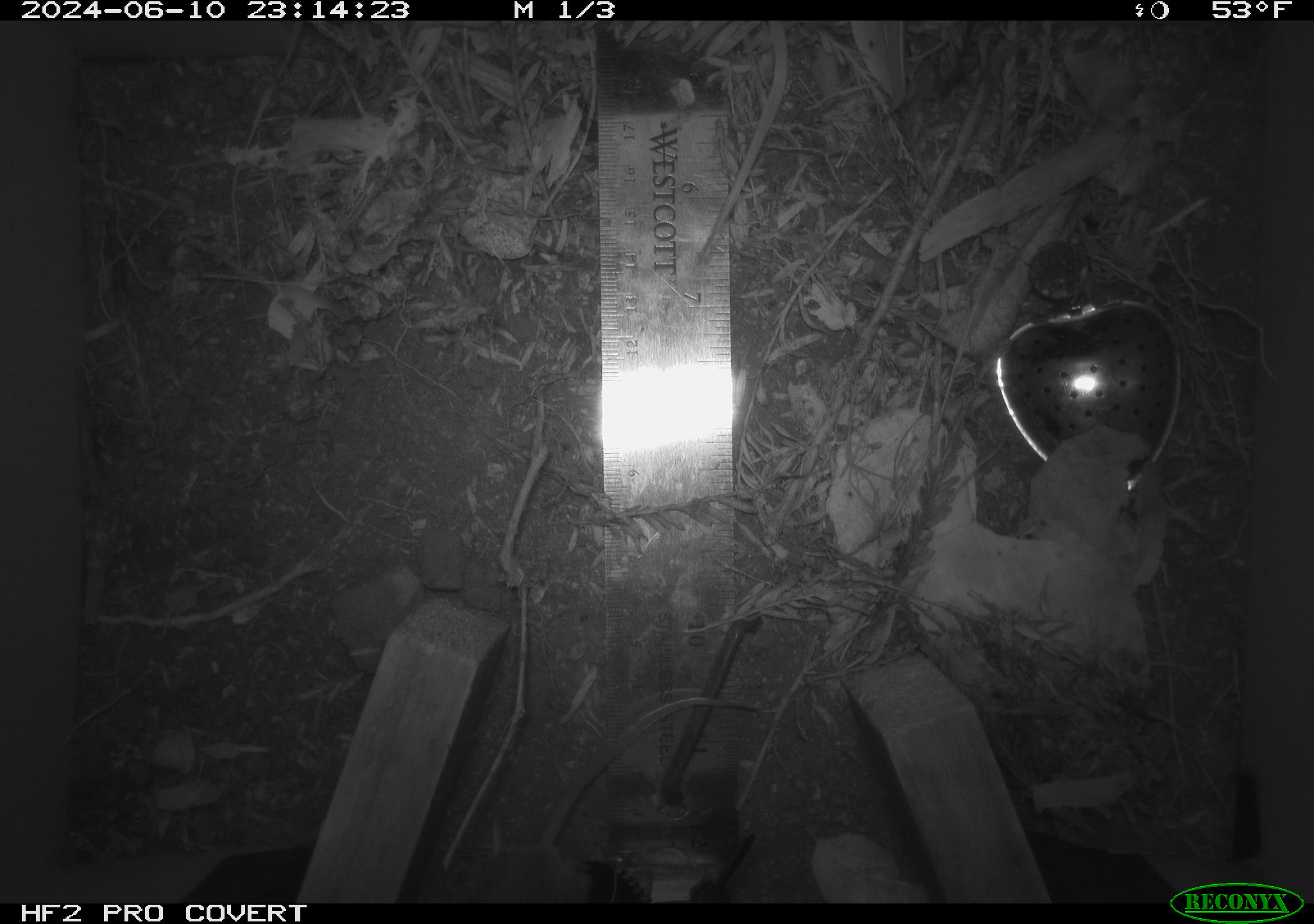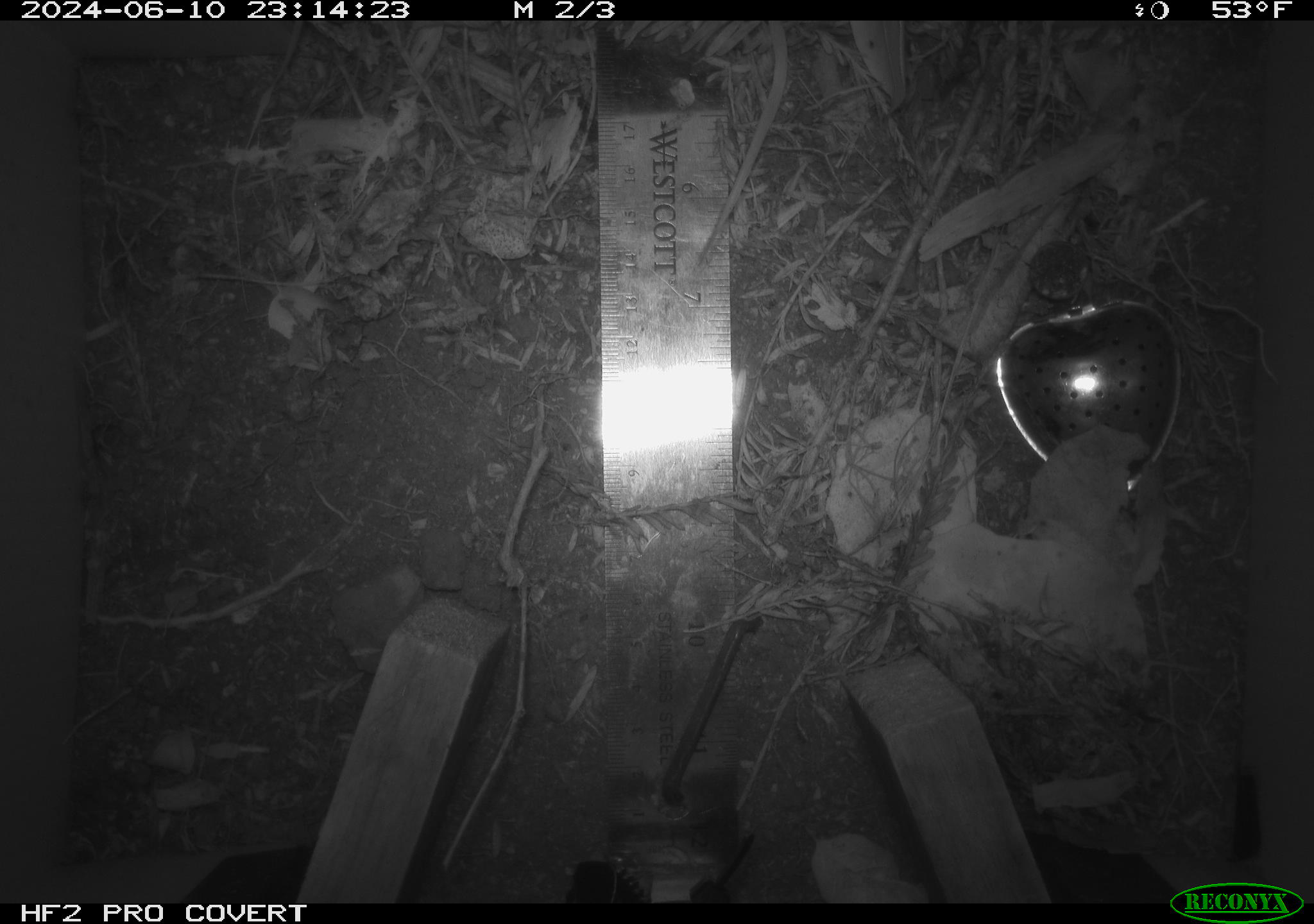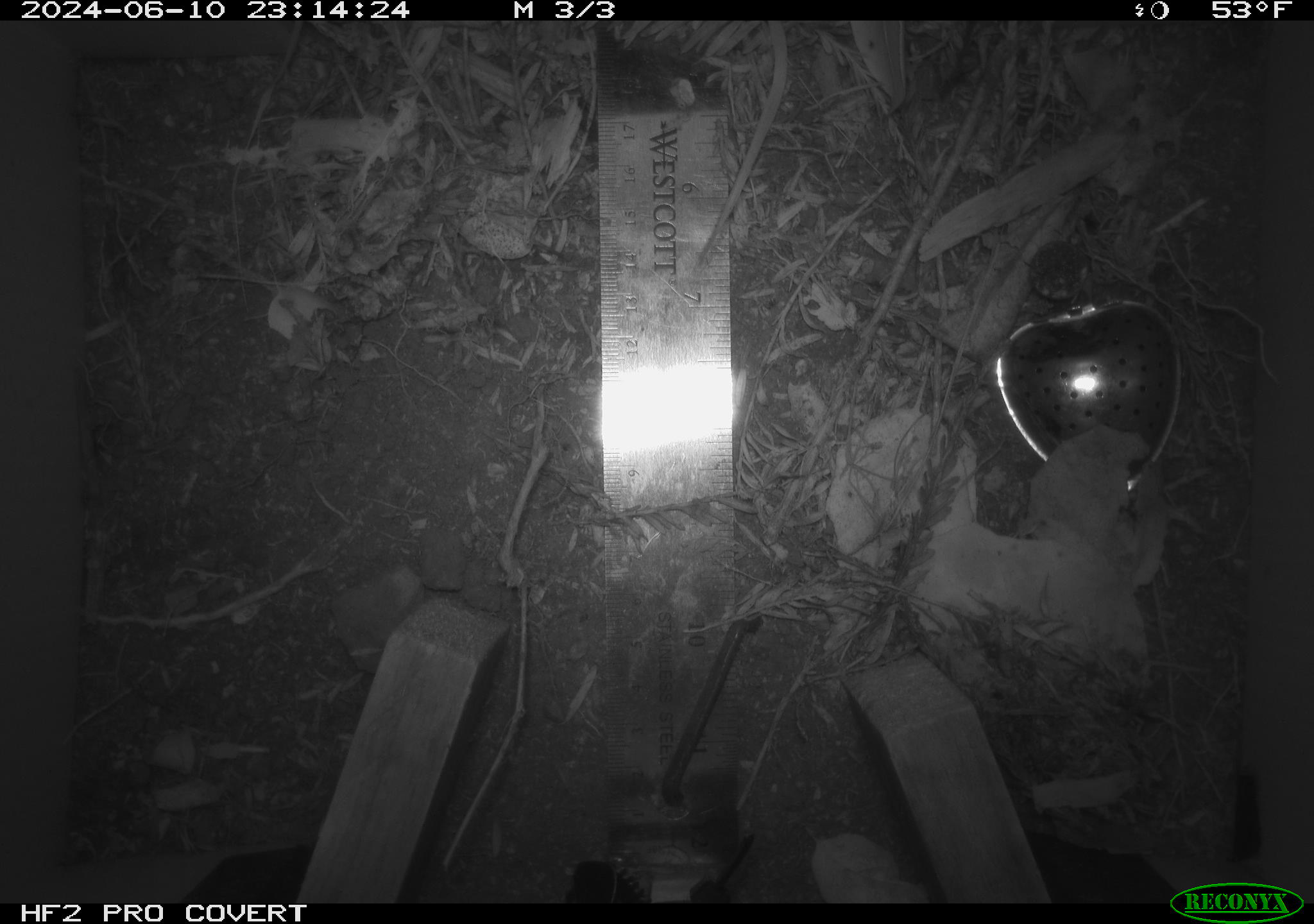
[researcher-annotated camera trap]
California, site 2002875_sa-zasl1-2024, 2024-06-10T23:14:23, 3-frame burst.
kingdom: Animalia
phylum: Chordata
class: Mammalia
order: Rodentia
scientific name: Rodentia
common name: rodent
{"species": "rodent (Rodentia)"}